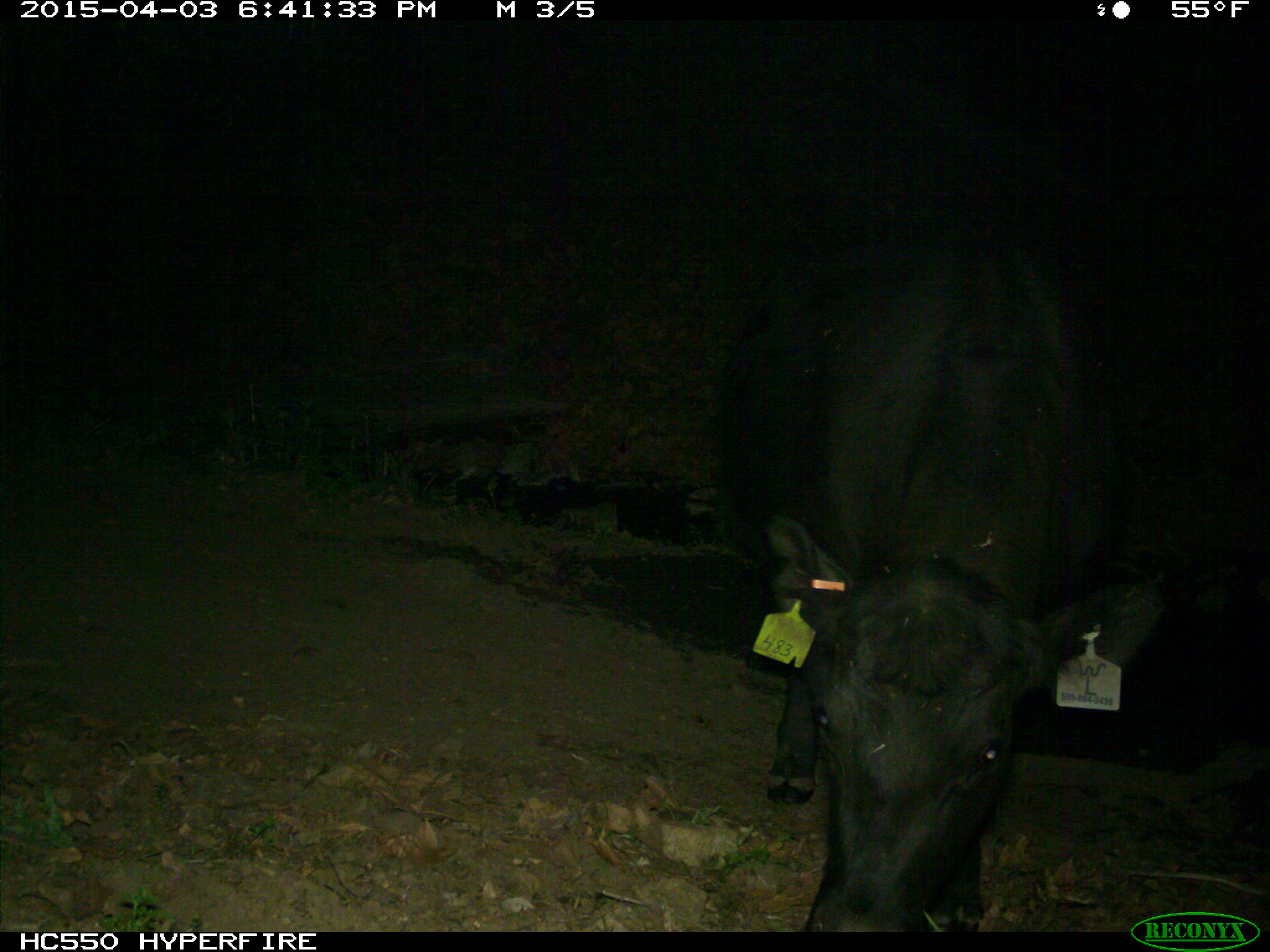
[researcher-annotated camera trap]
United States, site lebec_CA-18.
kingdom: Animalia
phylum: Chordata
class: Mammalia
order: Artiodactyla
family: Bovidae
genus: Bos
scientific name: Bos taurus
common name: domestic cow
Bos taurus (domestic cow).